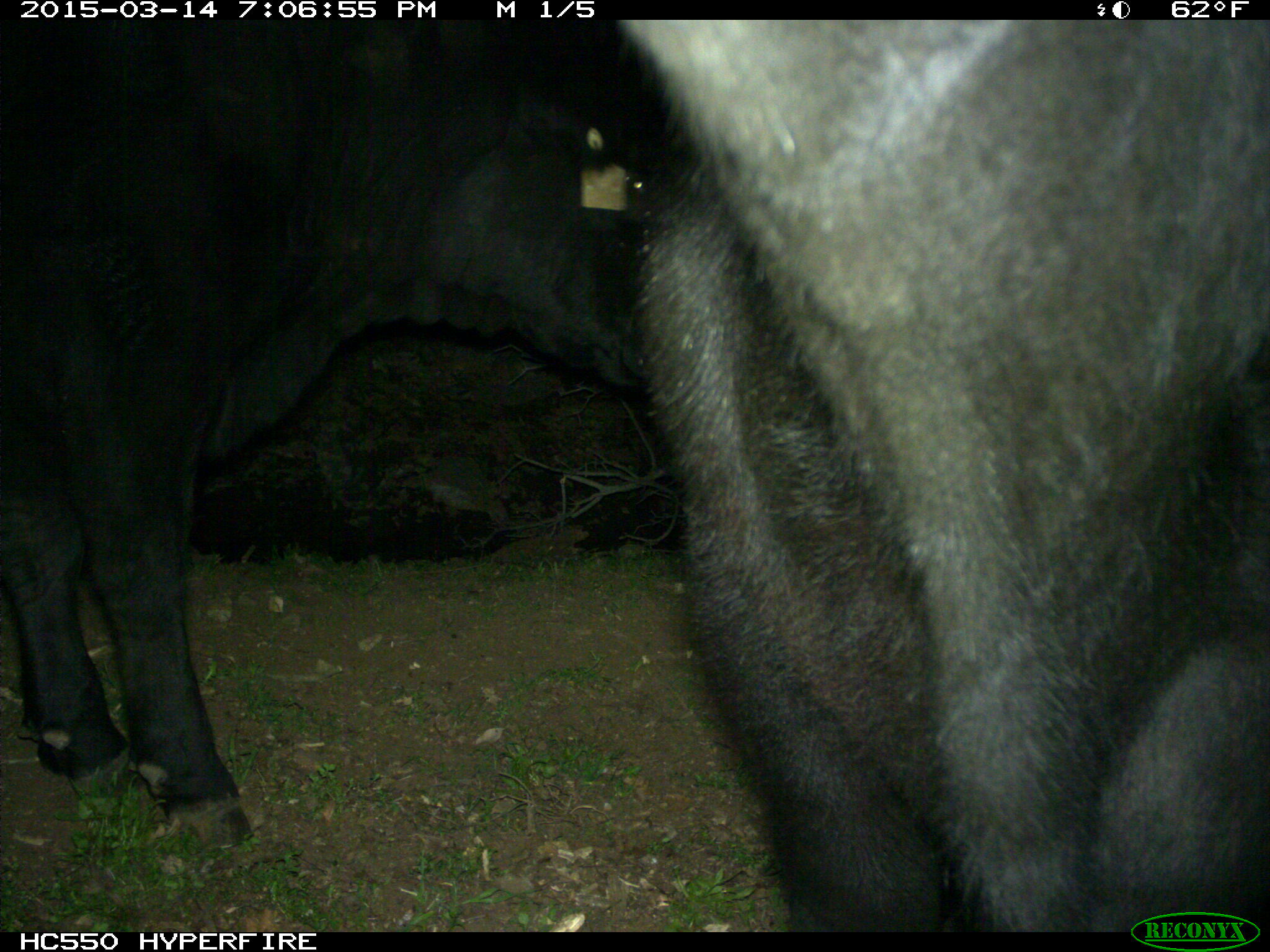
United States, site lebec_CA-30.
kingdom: Animalia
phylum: Chordata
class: Mammalia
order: Artiodactyla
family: Bovidae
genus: Bos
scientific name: Bos taurus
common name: domestic cow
Bos taurus (domestic cow).